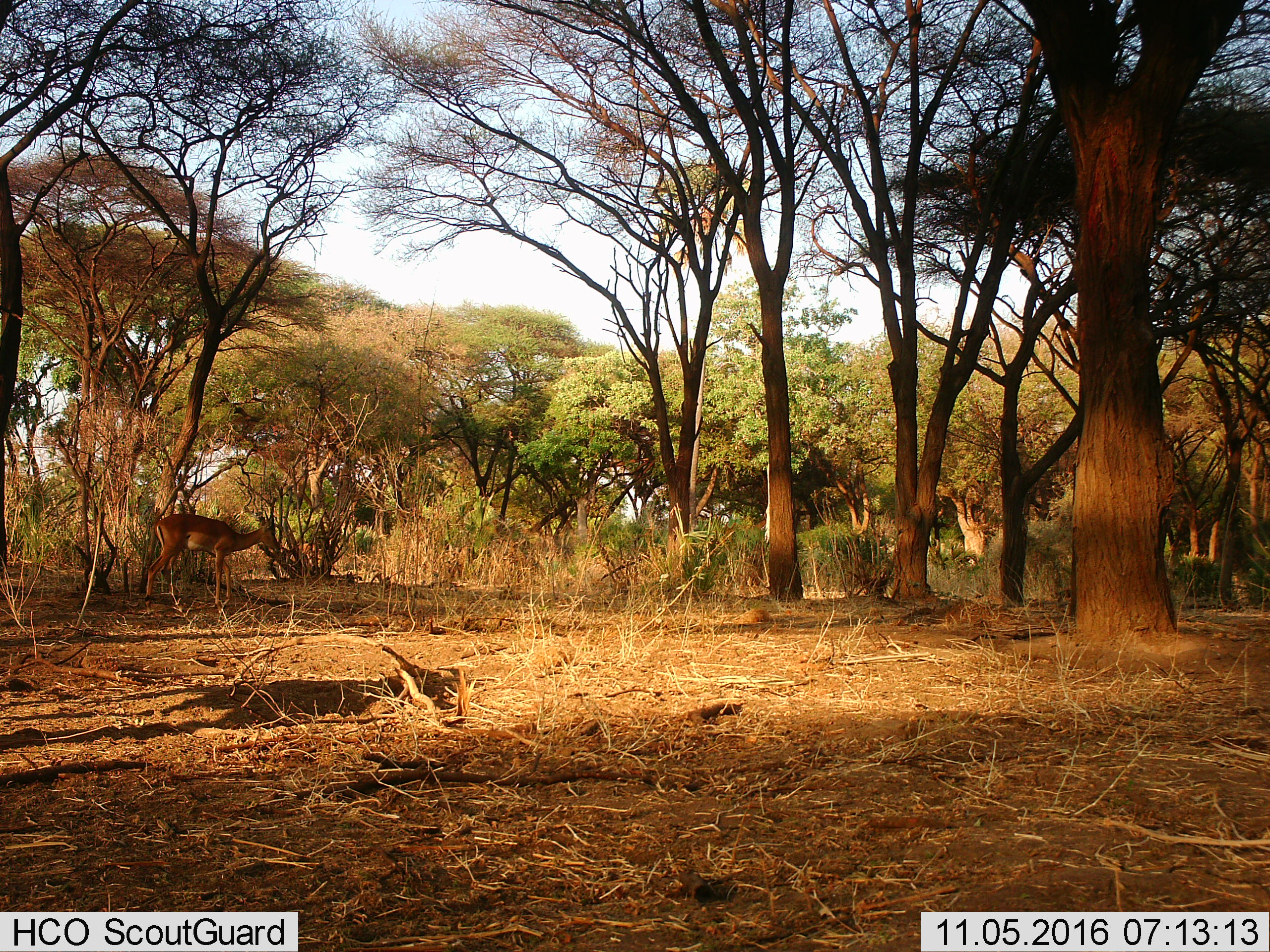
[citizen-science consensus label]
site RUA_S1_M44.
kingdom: Animalia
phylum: Chordata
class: Mammalia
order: Artiodactyla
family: Bovidae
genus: Aepyceros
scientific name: Aepyceros melampus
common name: impala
Impala (Aepyceros melampus), count 1. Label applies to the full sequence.